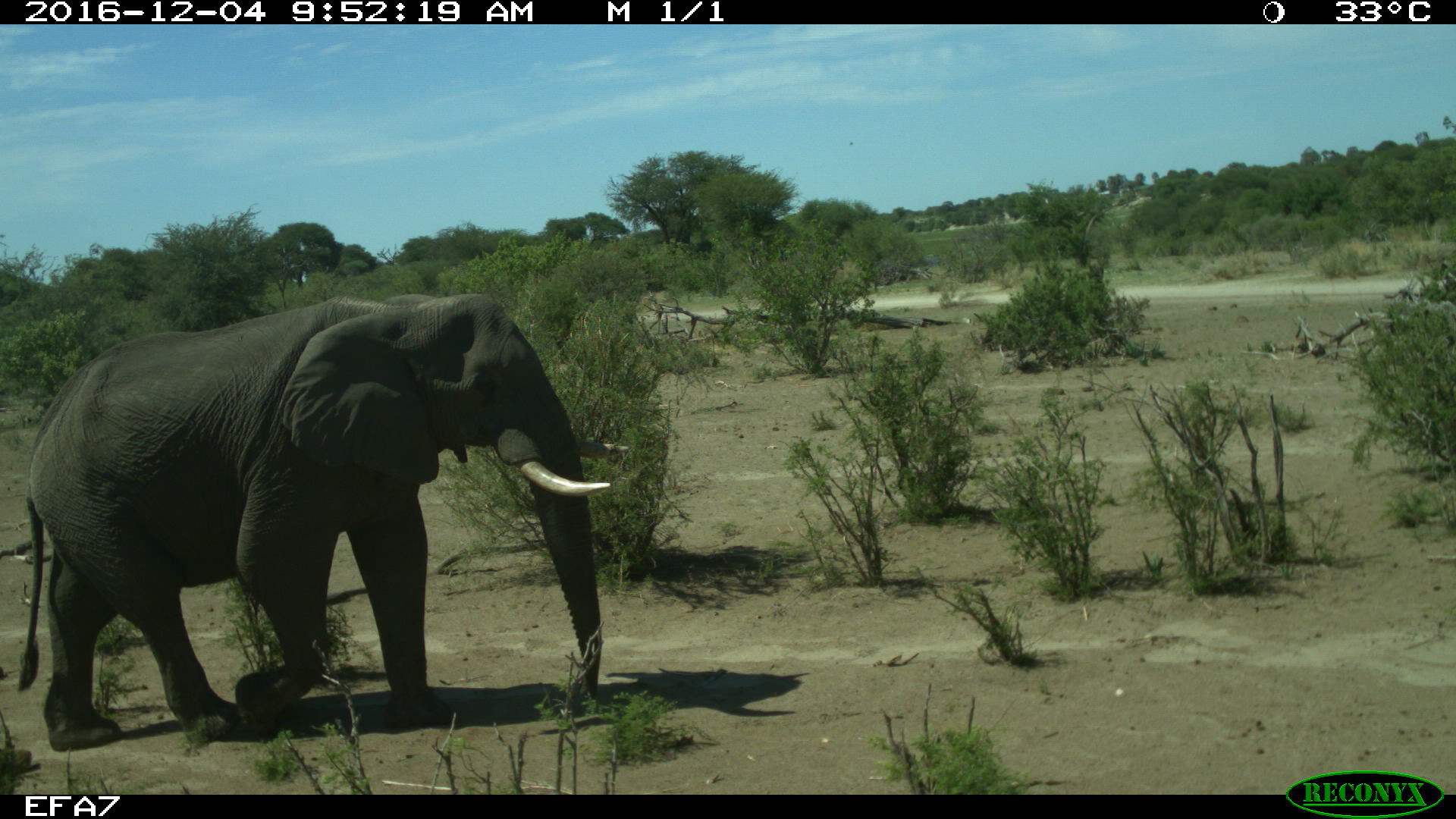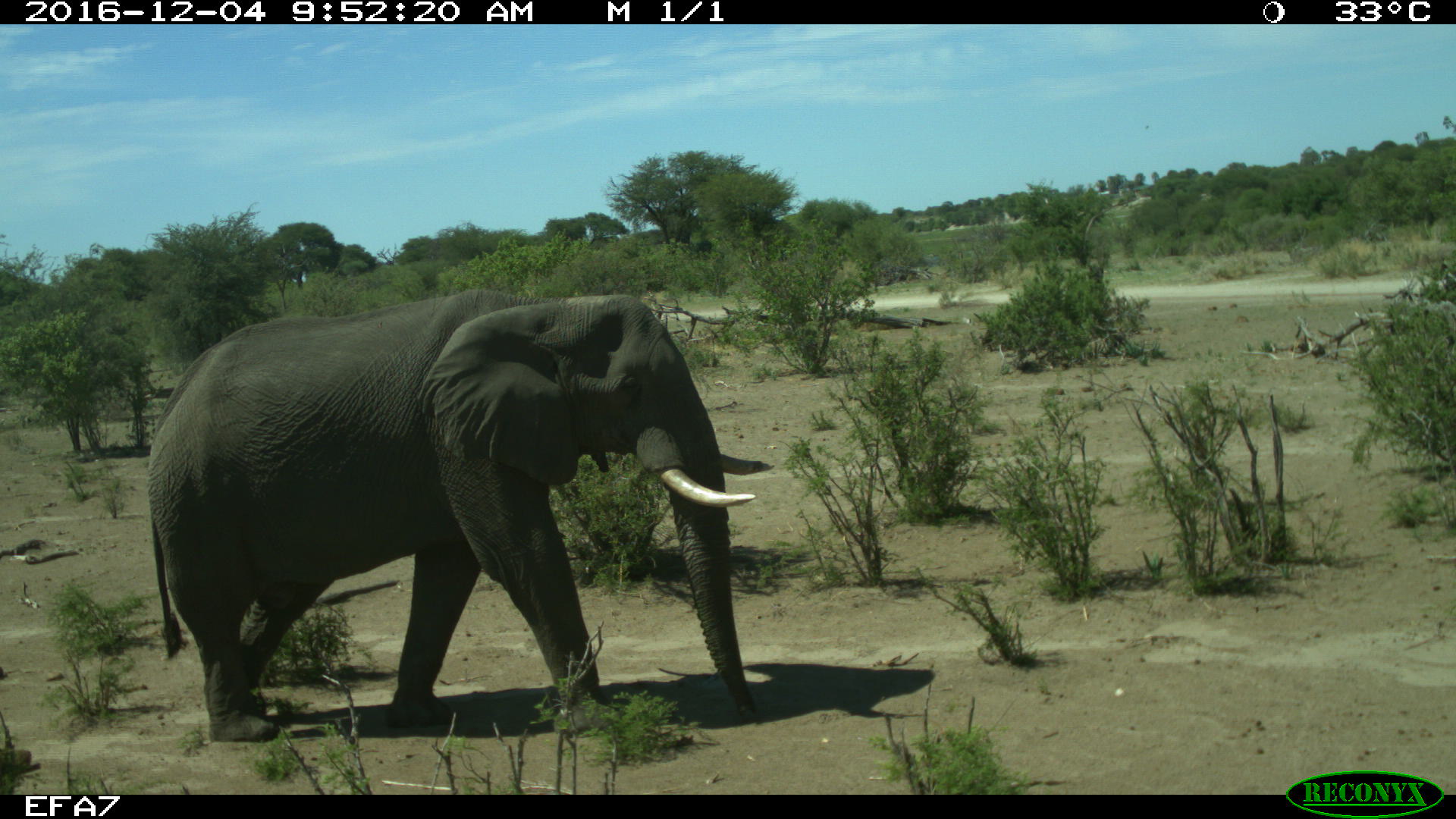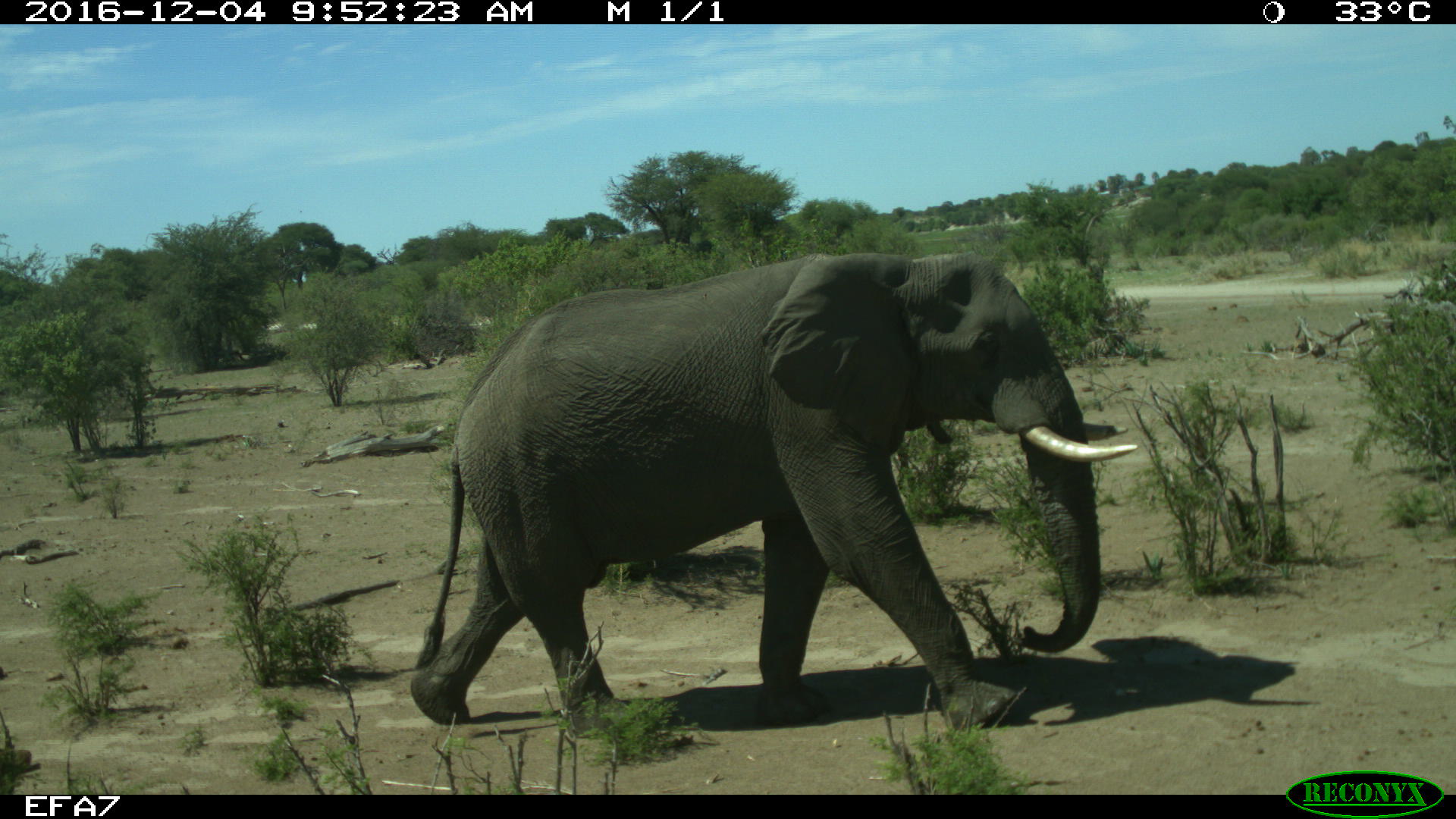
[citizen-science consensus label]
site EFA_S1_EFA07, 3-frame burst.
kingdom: Animalia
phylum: Chordata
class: Mammalia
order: Proboscidea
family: Elephantidae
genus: Loxodonta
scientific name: Loxodonta africana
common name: african bush elephant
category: elephant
Elephant (african bush elephant) (Loxodonta africana), count 1. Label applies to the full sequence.